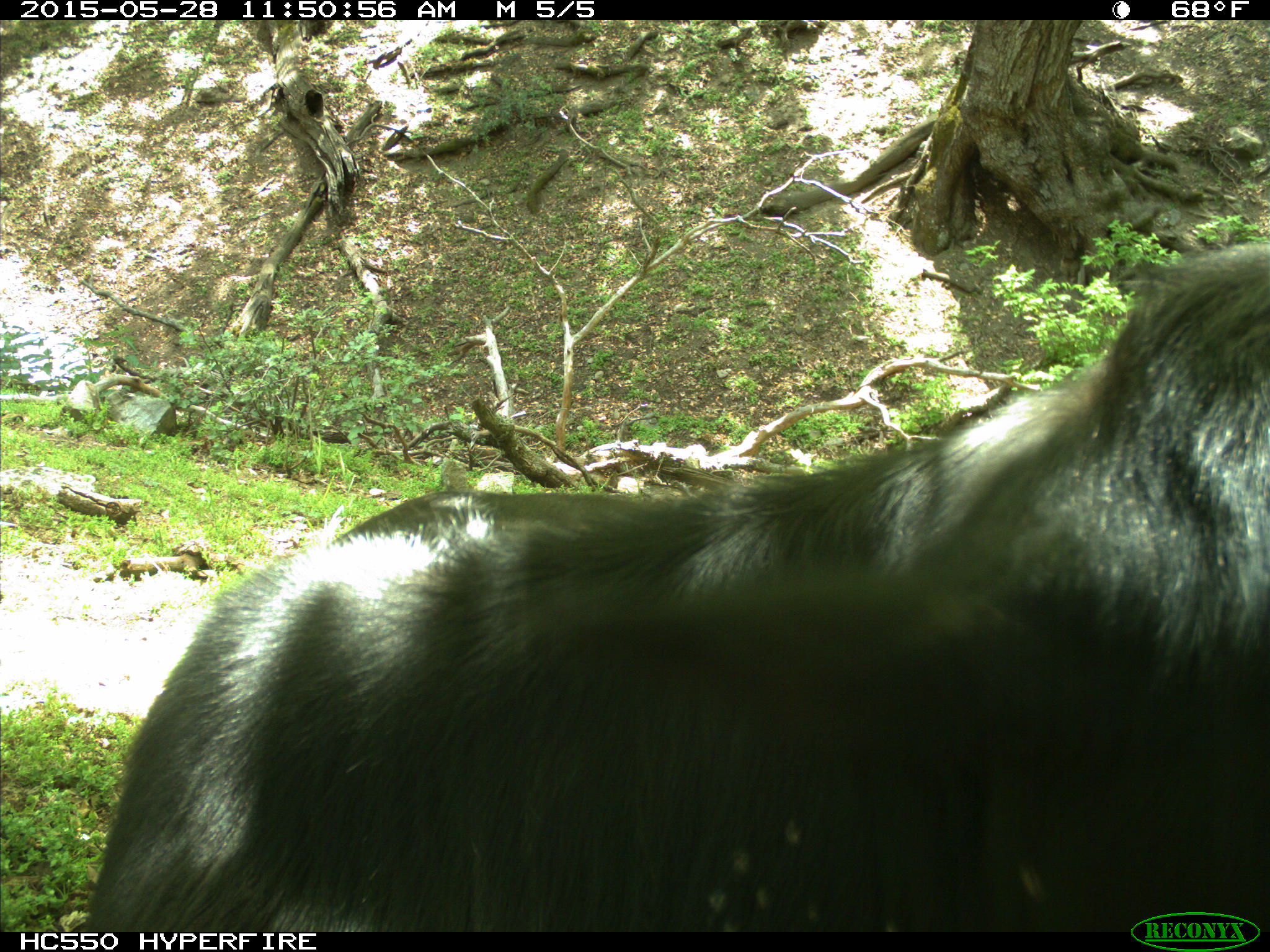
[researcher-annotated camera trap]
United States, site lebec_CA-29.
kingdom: Animalia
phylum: Chordata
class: Mammalia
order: Artiodactyla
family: Bovidae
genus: Bos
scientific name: Bos taurus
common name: domestic cow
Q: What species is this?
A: Bos taurus (domestic cow).